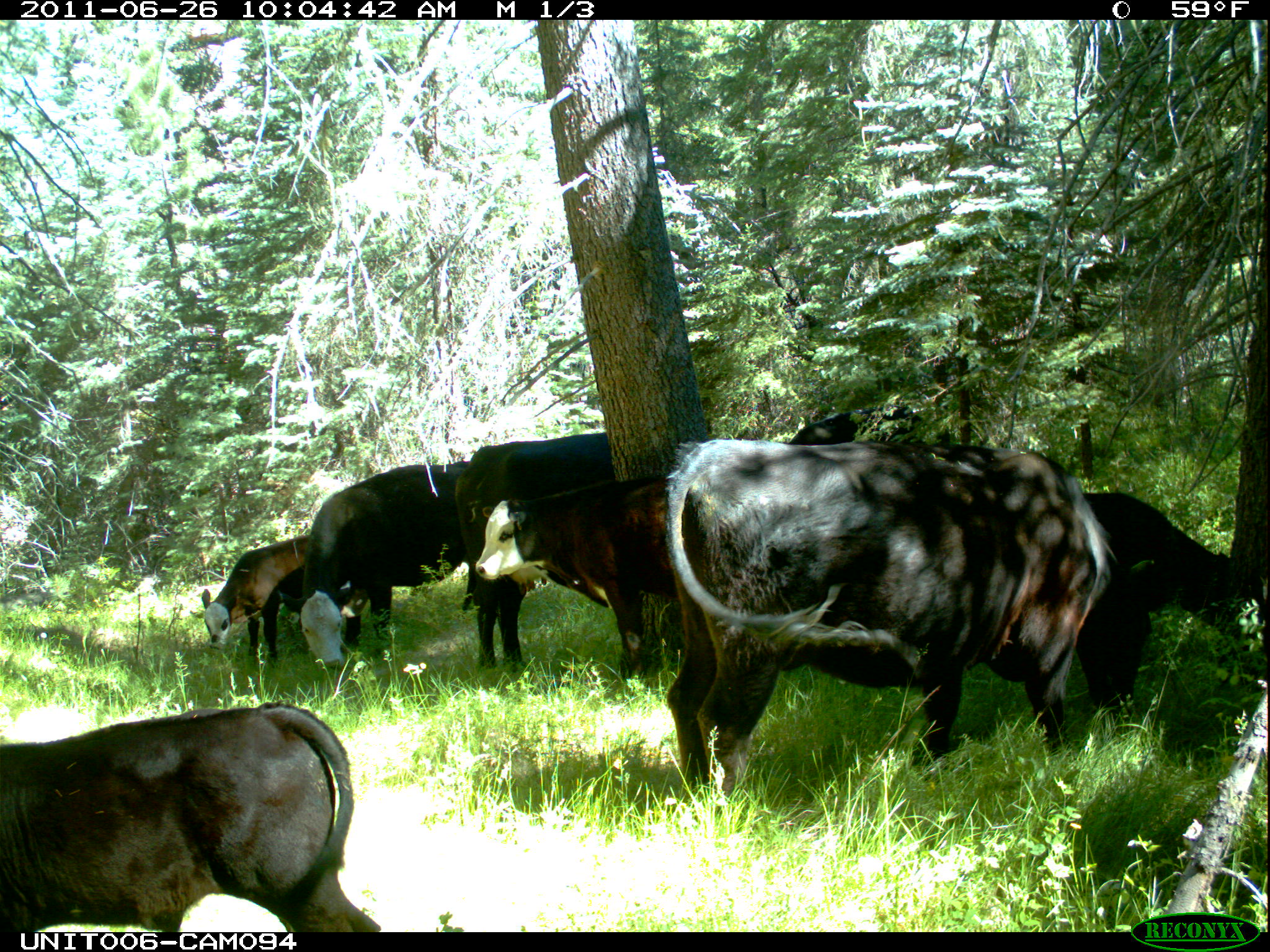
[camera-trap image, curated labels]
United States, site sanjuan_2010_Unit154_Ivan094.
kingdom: Animalia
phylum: Chordata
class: Mammalia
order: Artiodactyla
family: Bovidae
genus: Bos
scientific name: Bos taurus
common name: domestic cow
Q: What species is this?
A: Bos taurus (domestic cow).